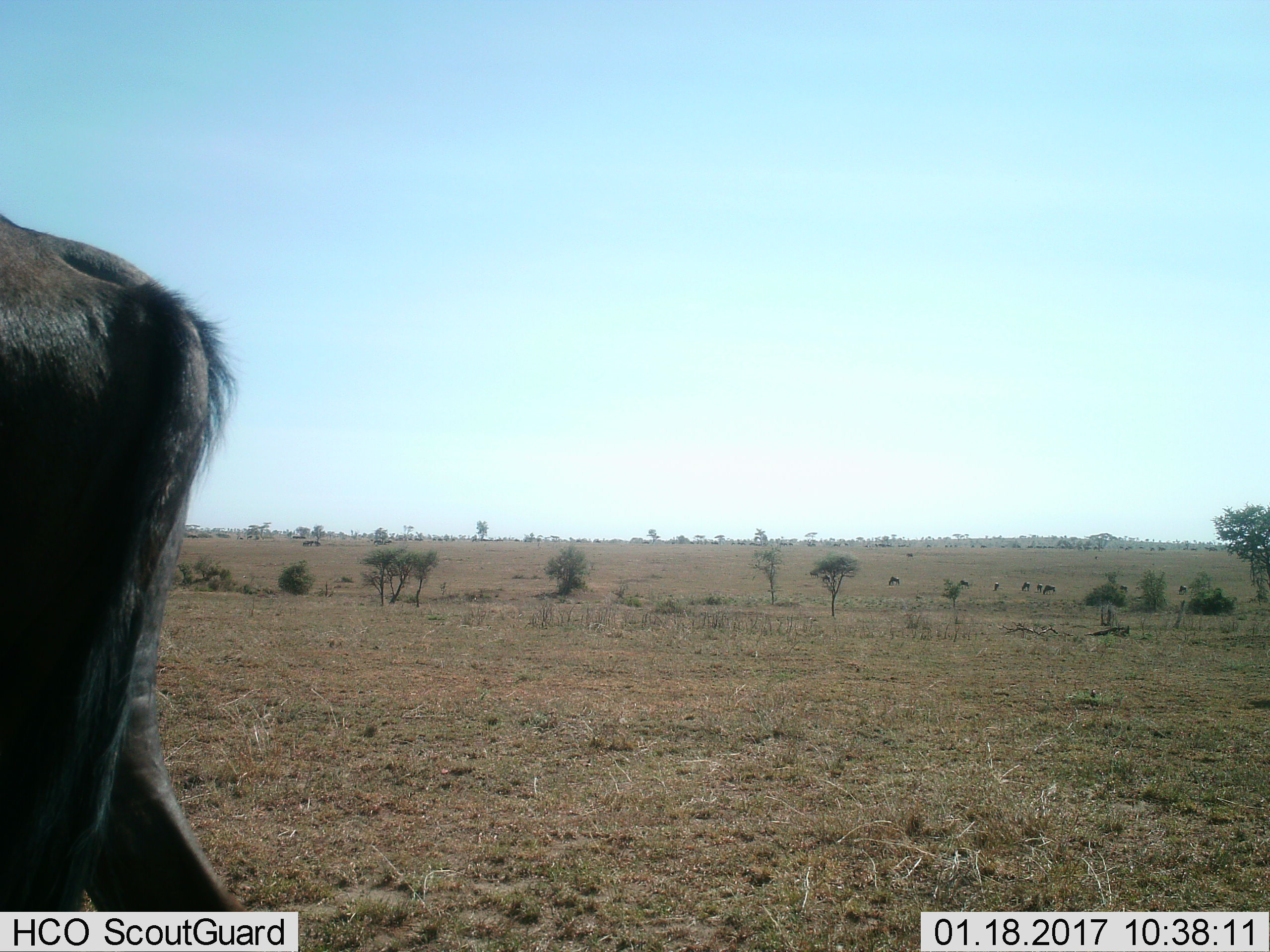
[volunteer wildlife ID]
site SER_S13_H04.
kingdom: Animalia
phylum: Chordata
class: Mammalia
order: Artiodactyla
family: Bovidae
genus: Connochaetes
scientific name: Connochaetes taurinus taurinus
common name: blue wildebeest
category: wildebeestblue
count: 11-50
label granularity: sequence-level